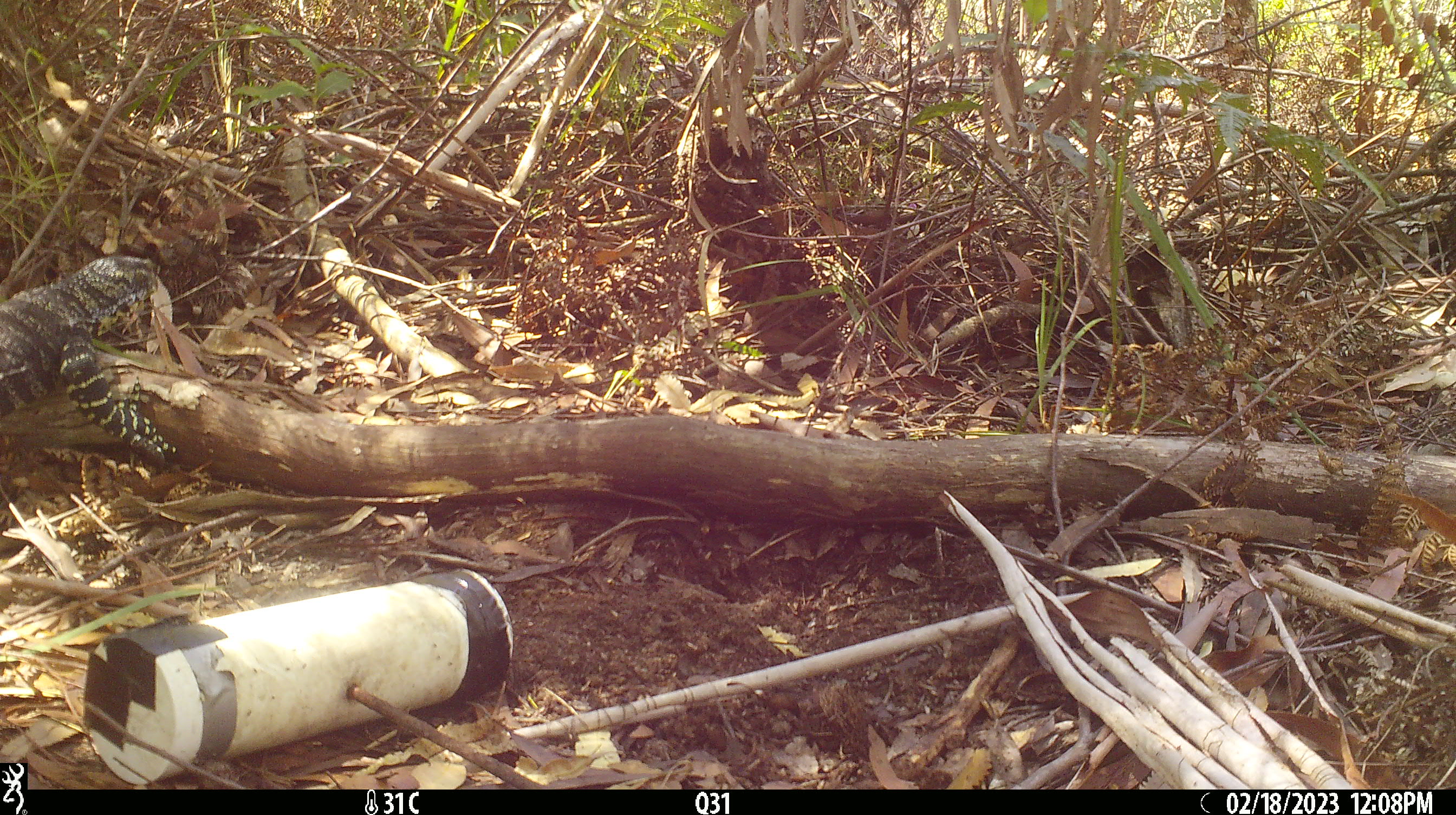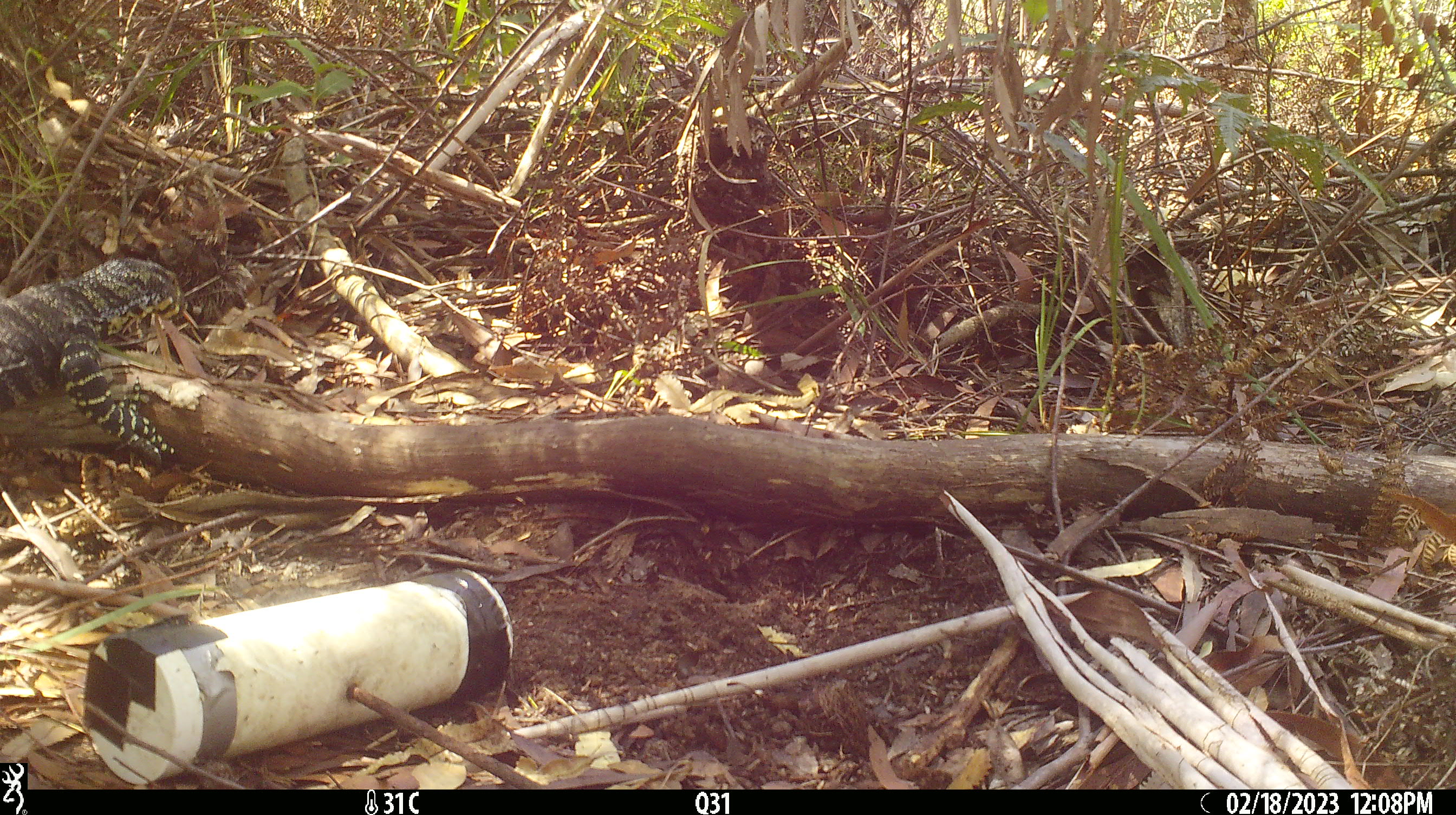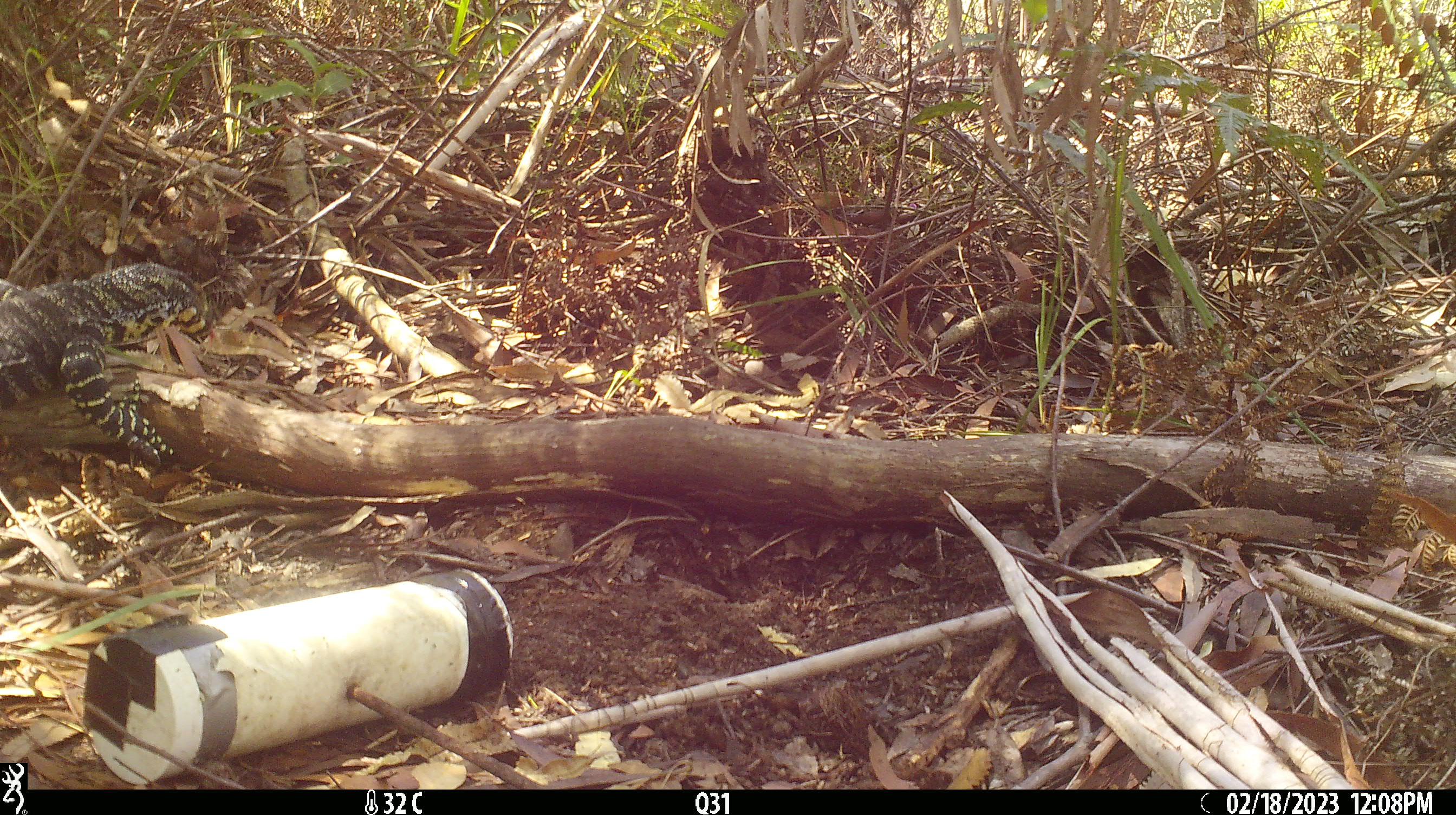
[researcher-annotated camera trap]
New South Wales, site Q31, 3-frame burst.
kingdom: Animalia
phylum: Chordata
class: Reptilia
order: Squamata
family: Varanidae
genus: Varanus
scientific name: Varanus varius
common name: lace monitor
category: goanna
Goanna (lace monitor) (Varanus varius).